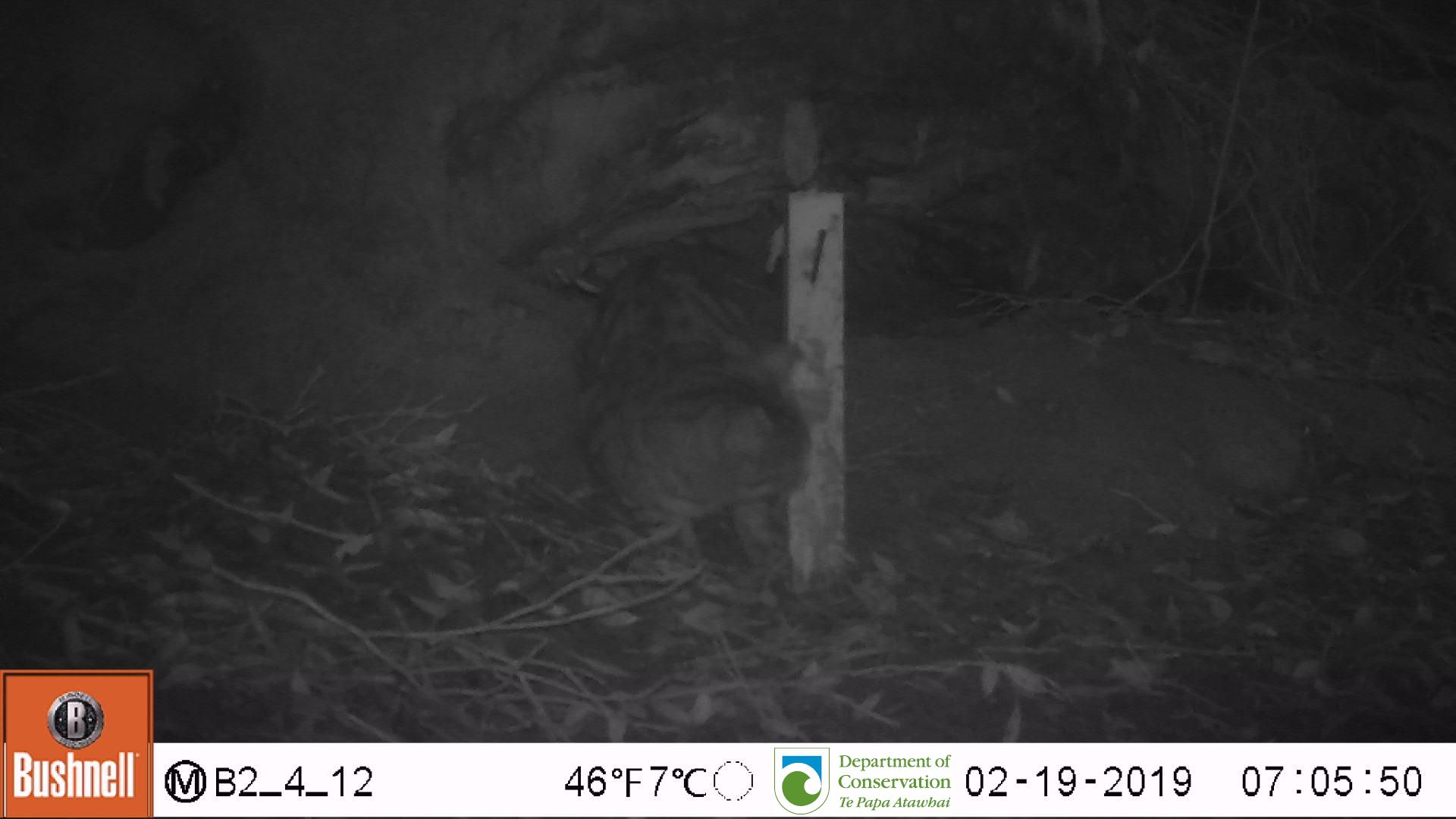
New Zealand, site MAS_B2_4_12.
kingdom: Animalia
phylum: Chordata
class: Mammalia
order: Carnivora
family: Felidae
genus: Felis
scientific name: Felis catus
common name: domestic cat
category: cat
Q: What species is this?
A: Cat (domestic cat) (Felis catus).